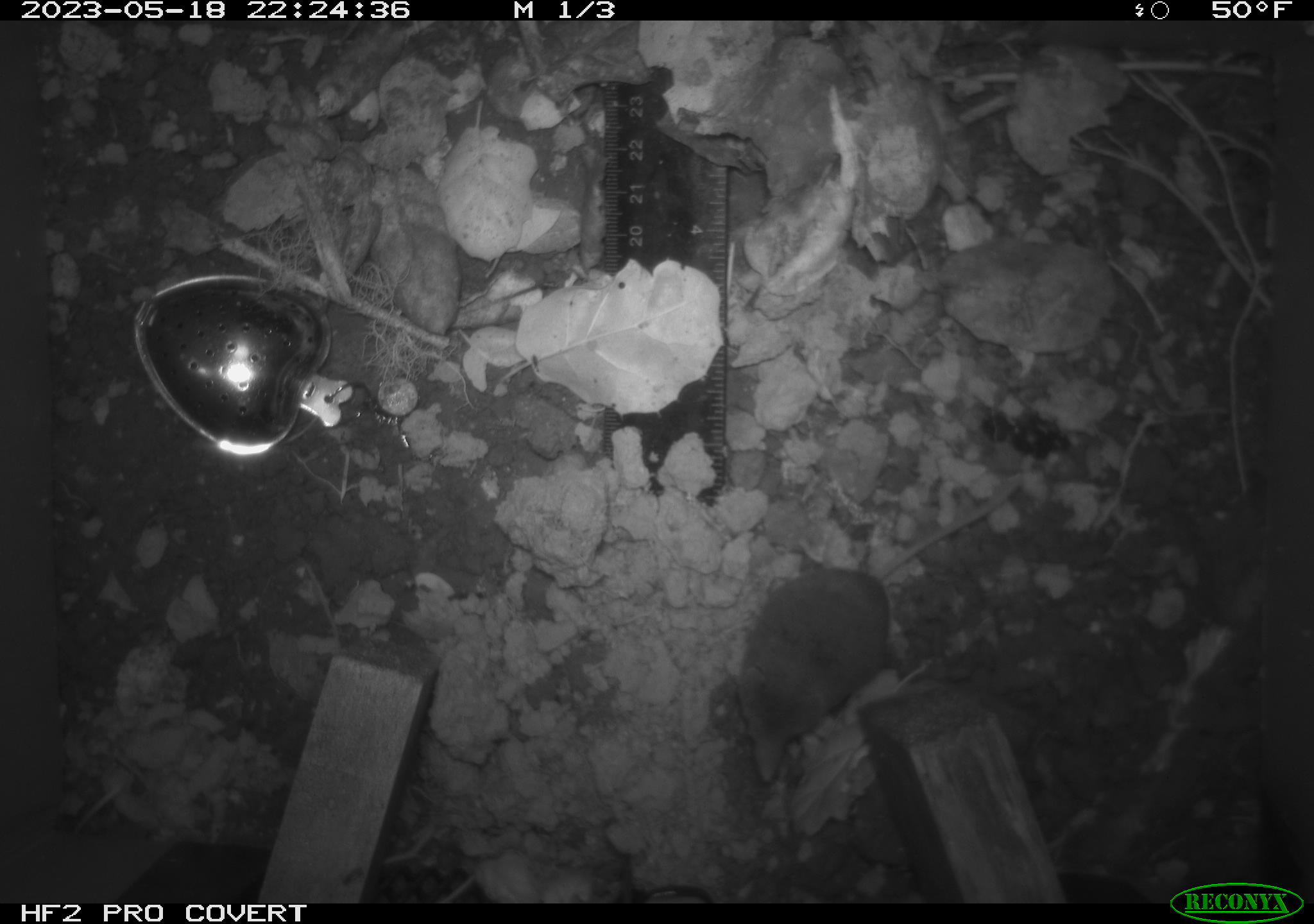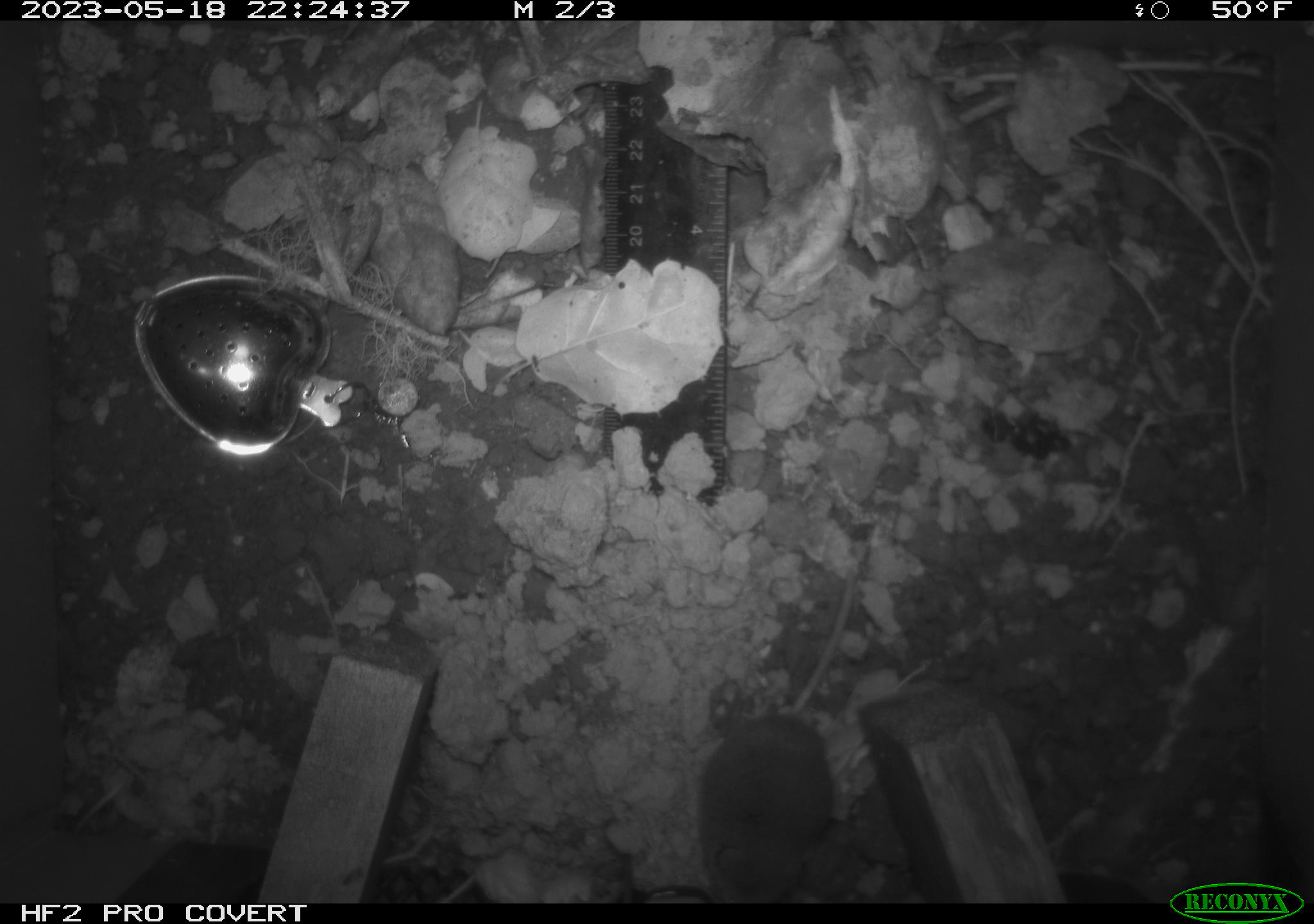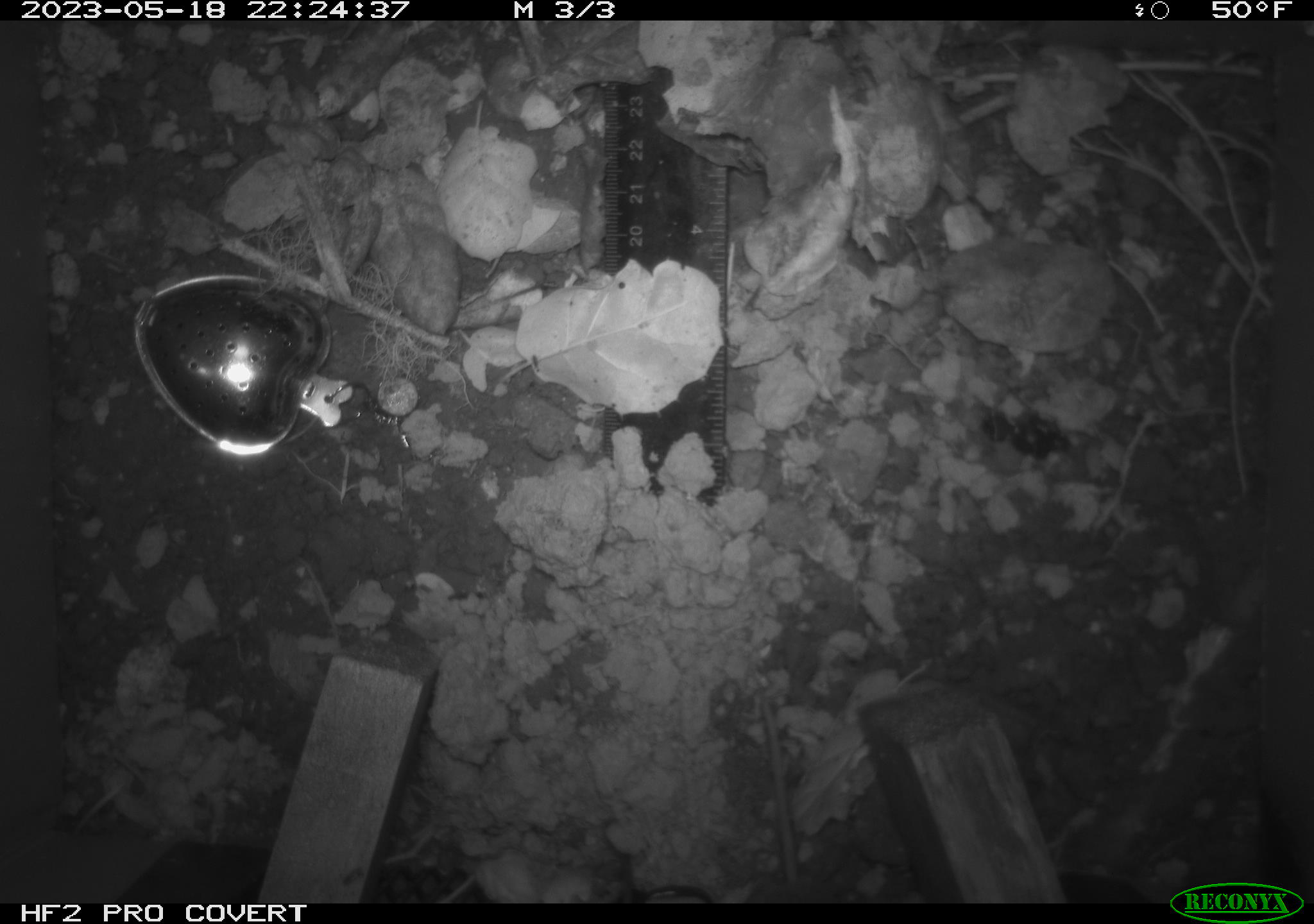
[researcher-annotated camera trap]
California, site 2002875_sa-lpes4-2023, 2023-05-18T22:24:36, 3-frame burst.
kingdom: Animalia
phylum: Chordata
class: Mammalia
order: Eulipotyphla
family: Soricidae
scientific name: Soricidae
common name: shrews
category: soricidae family